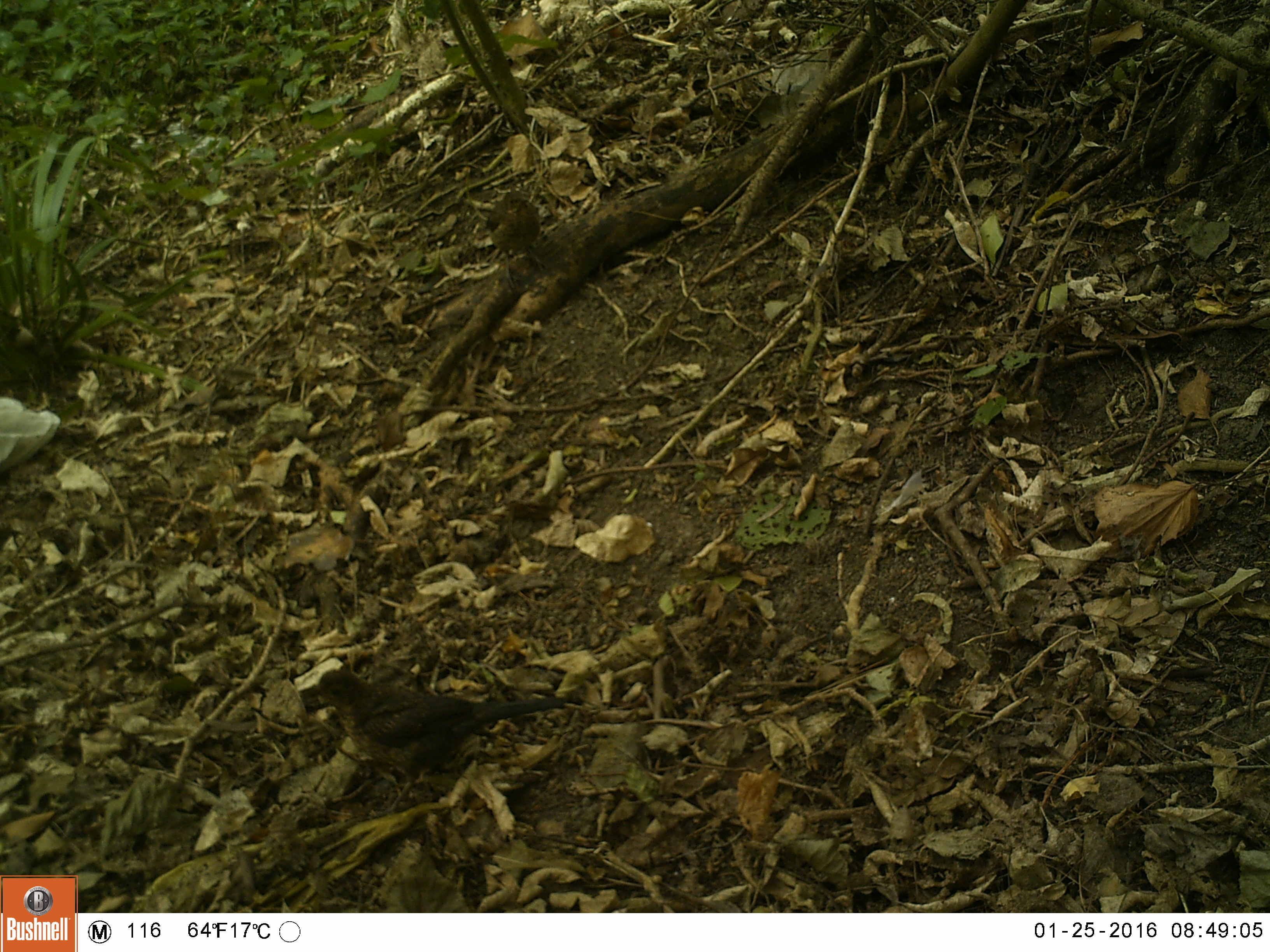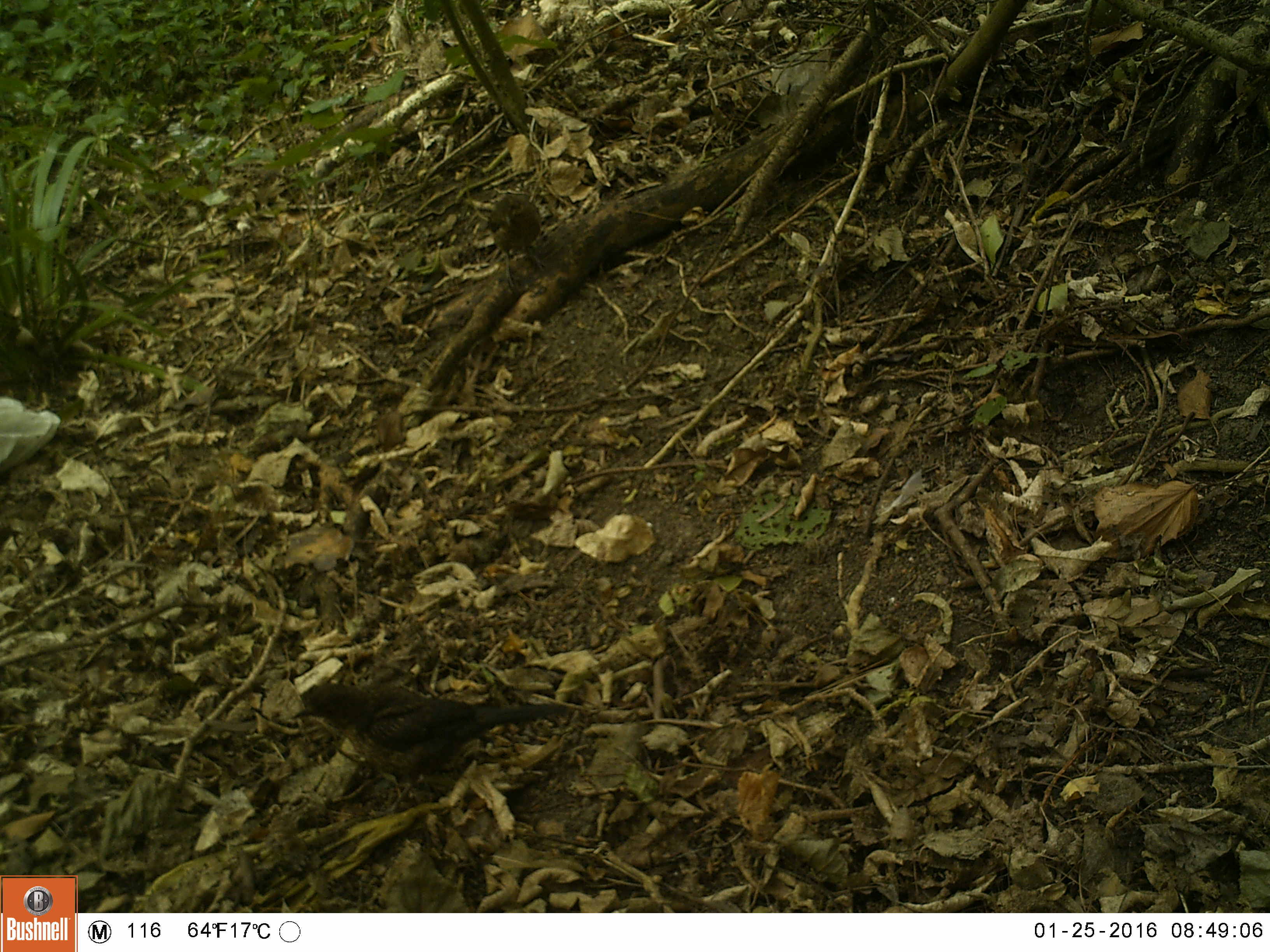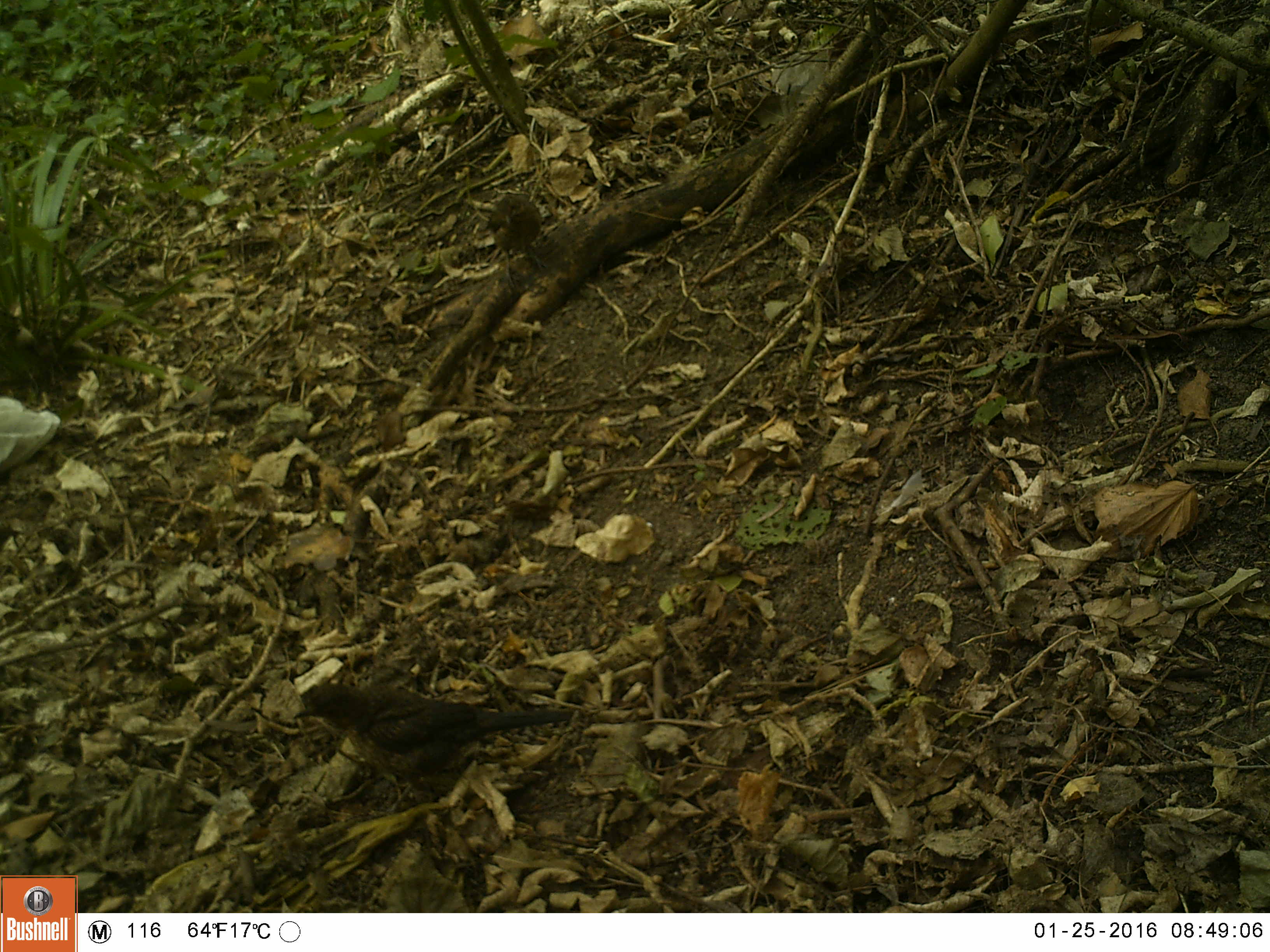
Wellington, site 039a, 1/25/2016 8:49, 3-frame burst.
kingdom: Animalia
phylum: Chordata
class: Aves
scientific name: Aves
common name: bird